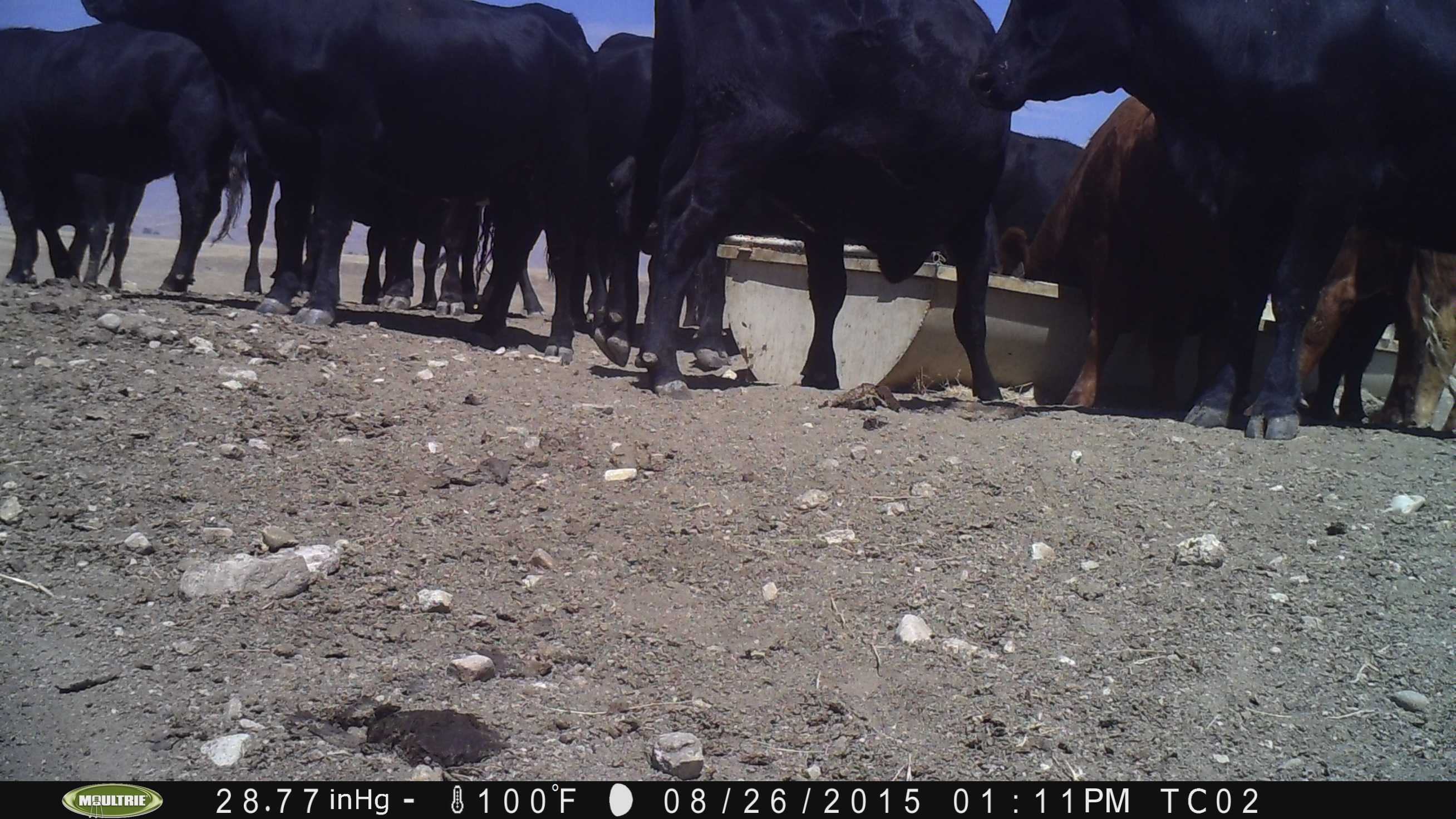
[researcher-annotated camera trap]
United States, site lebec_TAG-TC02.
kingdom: Animalia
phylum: Chordata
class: Mammalia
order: Artiodactyla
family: Bovidae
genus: Bos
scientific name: Bos taurus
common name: domestic cow